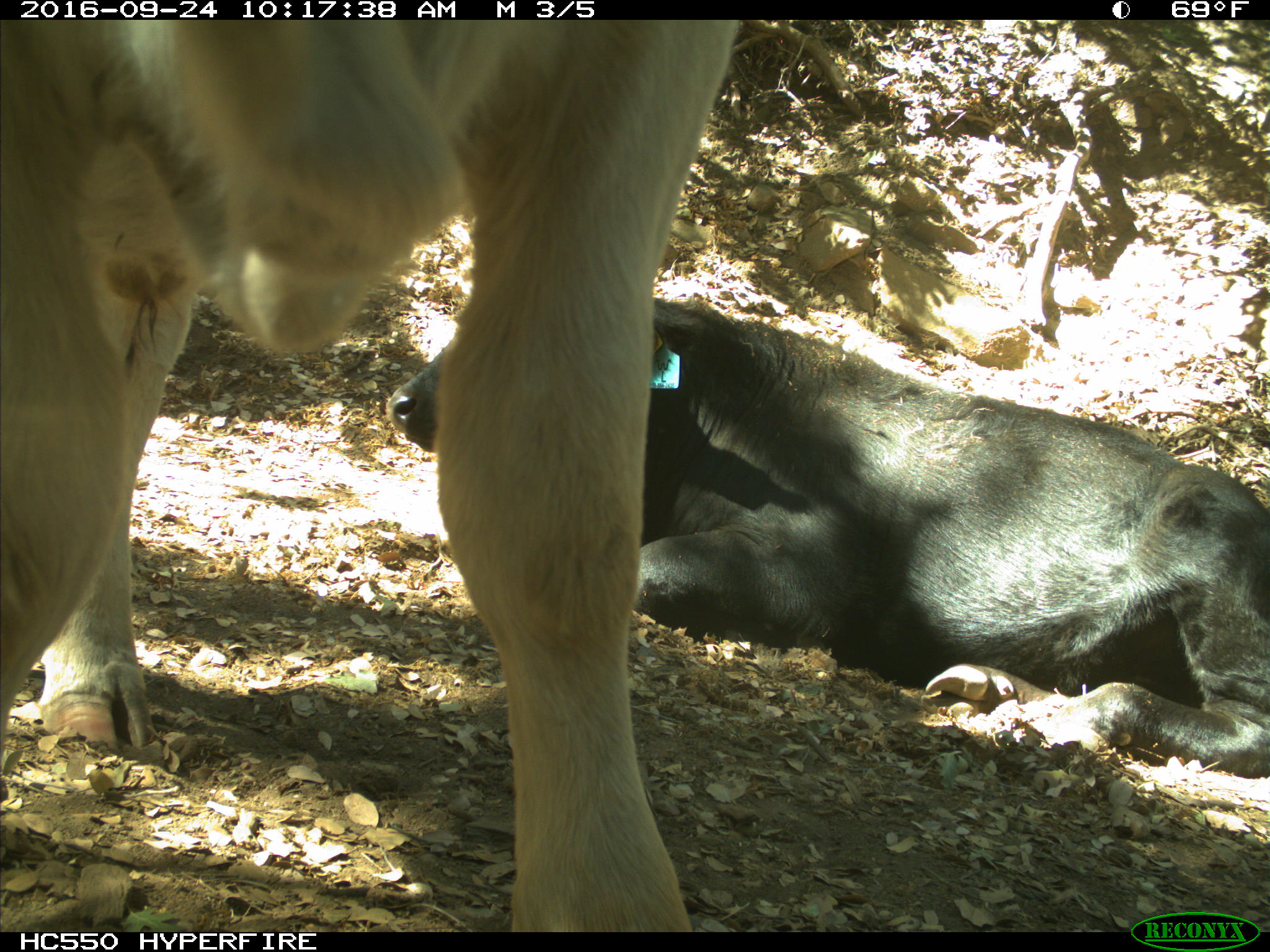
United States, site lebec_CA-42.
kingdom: Animalia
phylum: Chordata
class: Mammalia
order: Artiodactyla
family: Bovidae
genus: Bos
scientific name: Bos taurus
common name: domestic cow